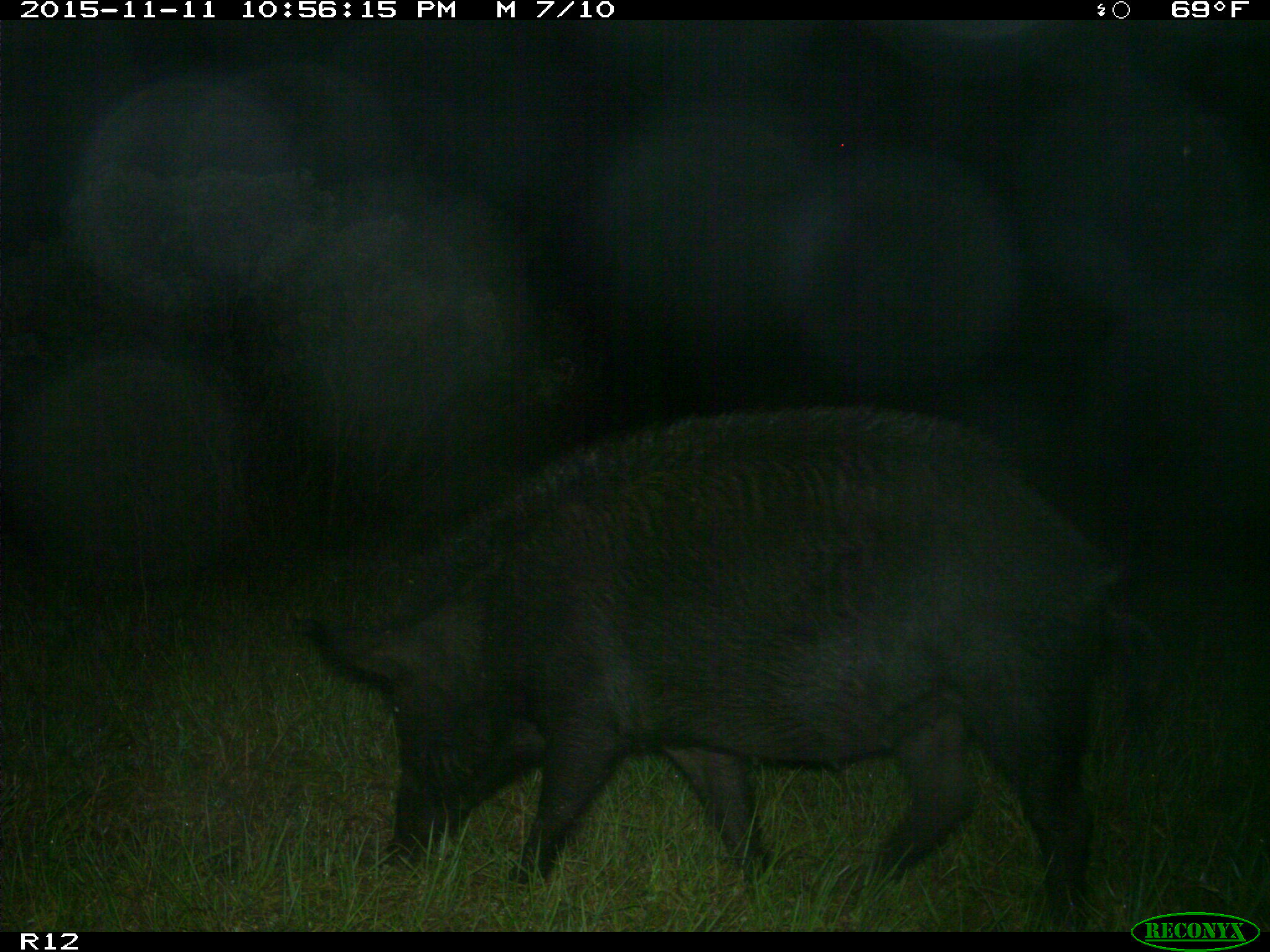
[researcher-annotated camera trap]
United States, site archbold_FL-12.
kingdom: Animalia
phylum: Chordata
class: Mammalia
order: Artiodactyla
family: Suidae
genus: Sus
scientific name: Sus scrofa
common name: wild boar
Sus scrofa (wild boar).